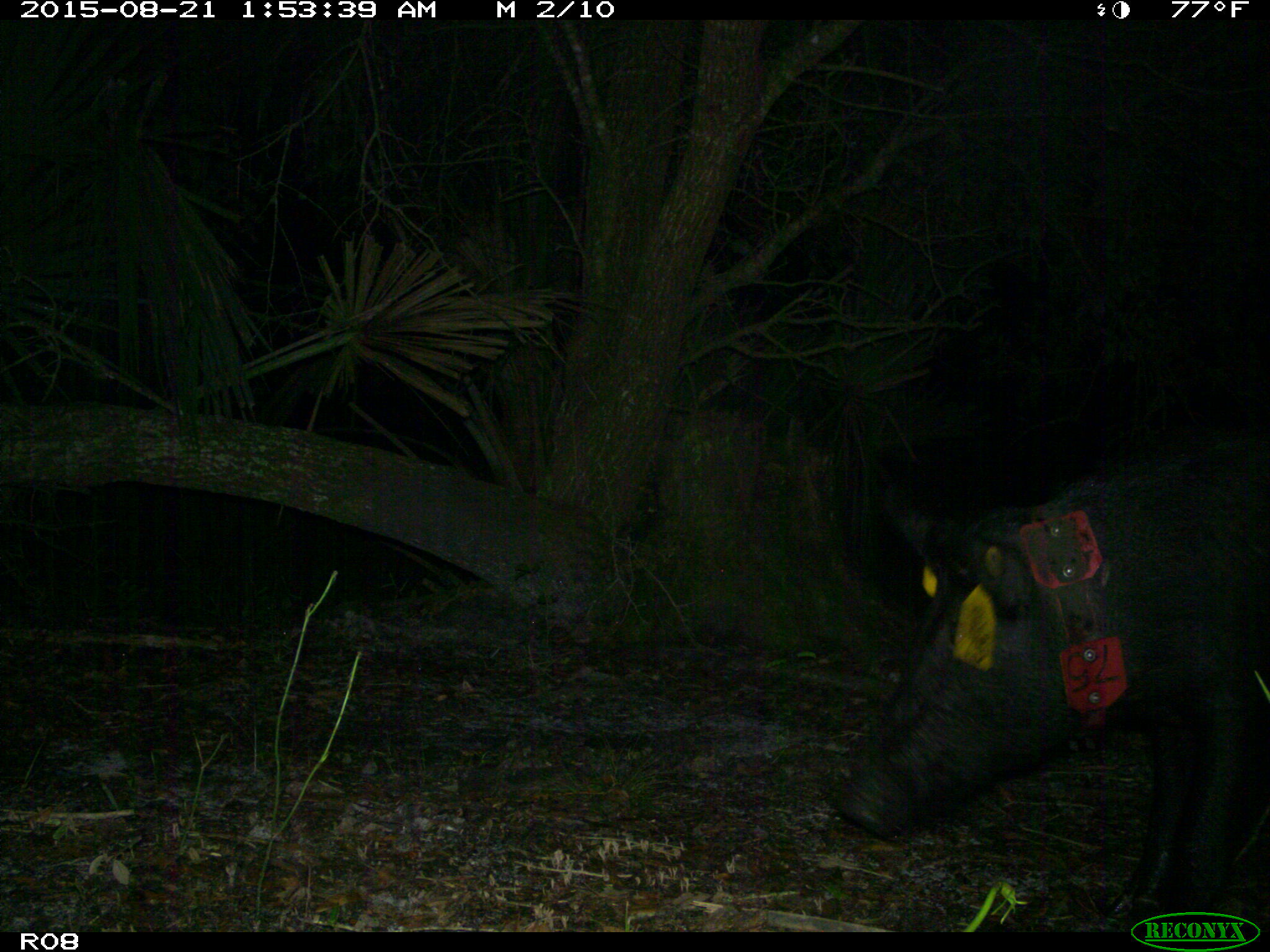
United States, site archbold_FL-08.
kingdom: Animalia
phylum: Chordata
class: Mammalia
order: Artiodactyla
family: Suidae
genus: Sus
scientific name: Sus scrofa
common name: wild boar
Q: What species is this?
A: Sus scrofa (wild boar).